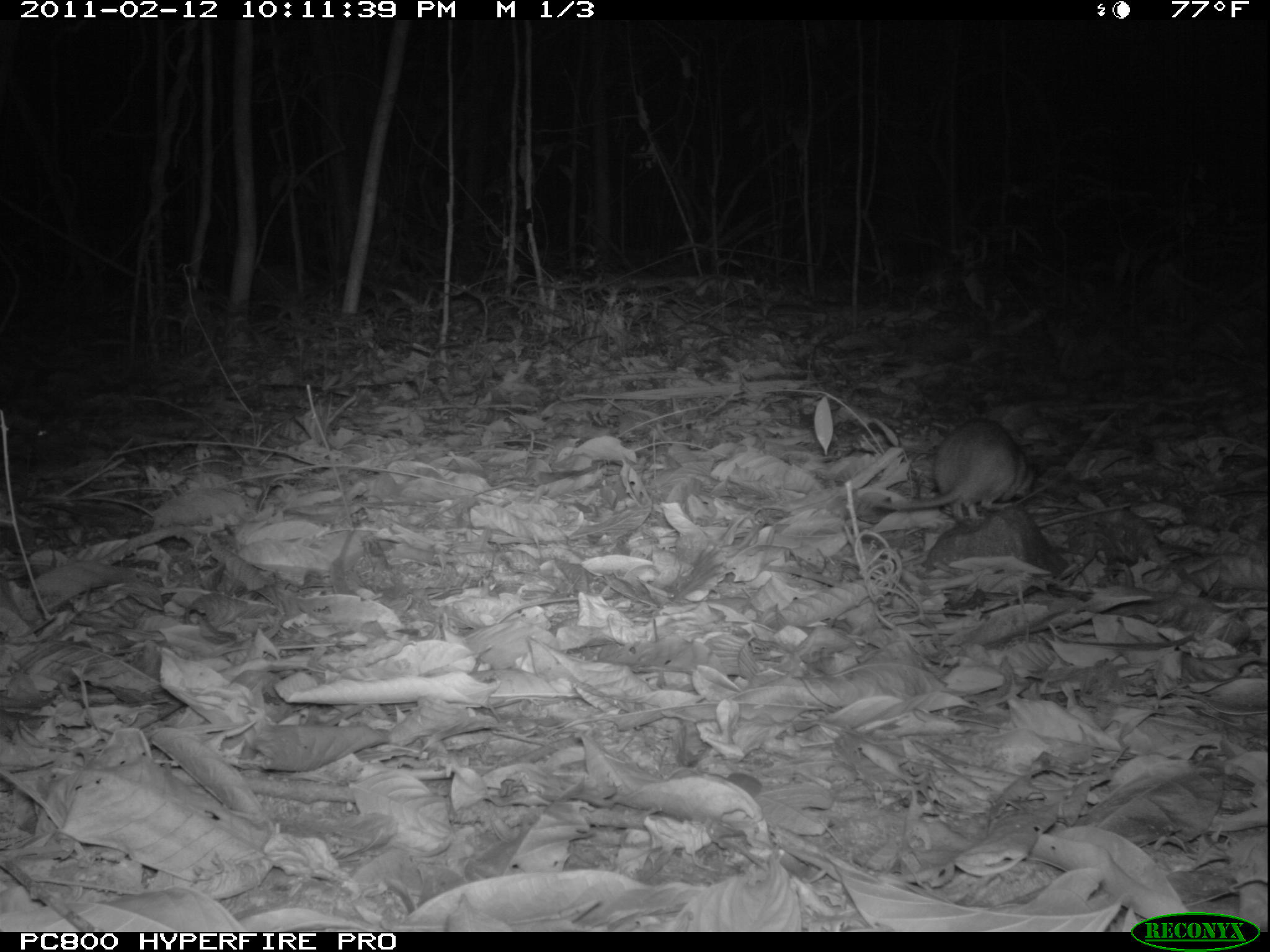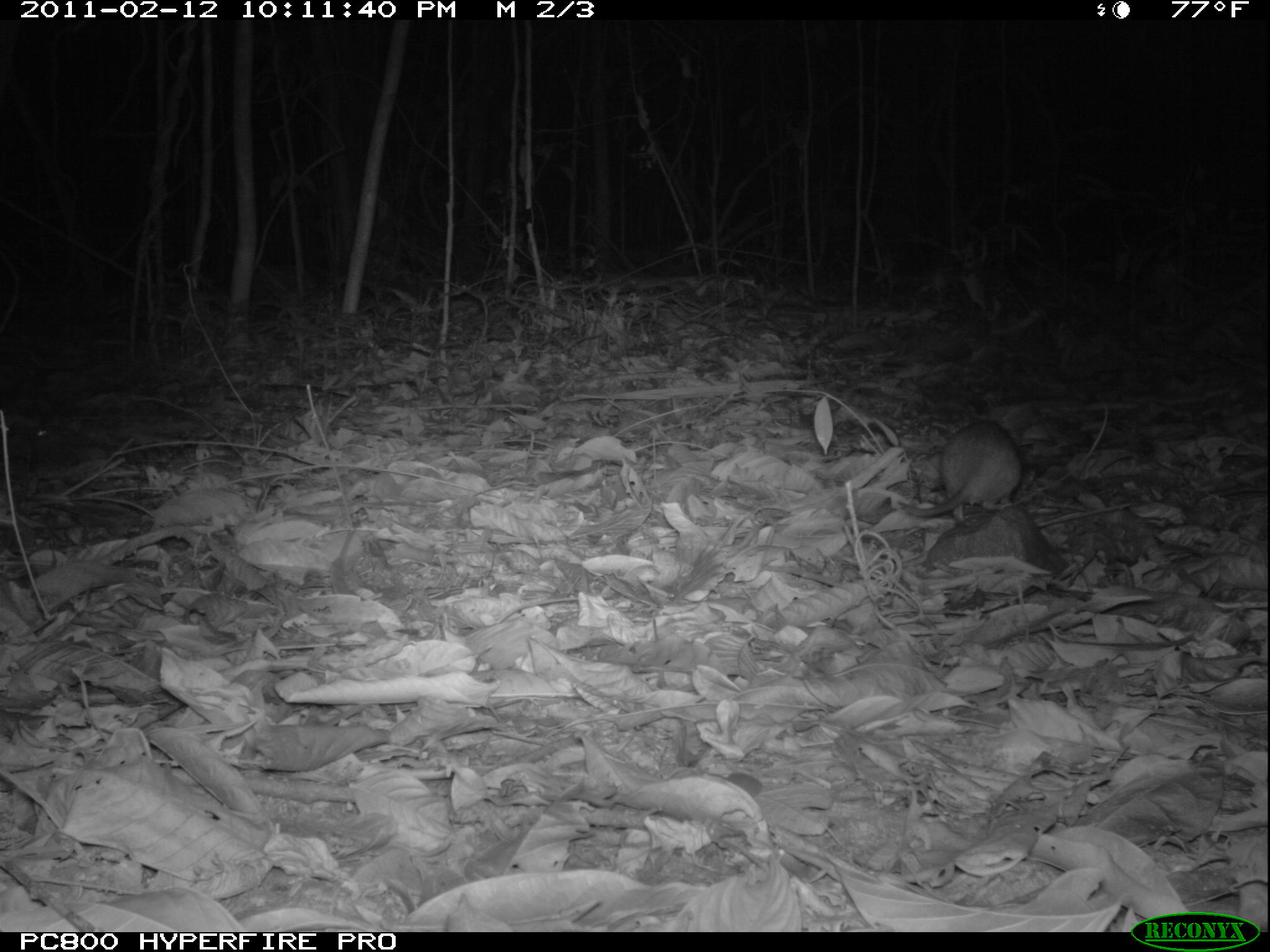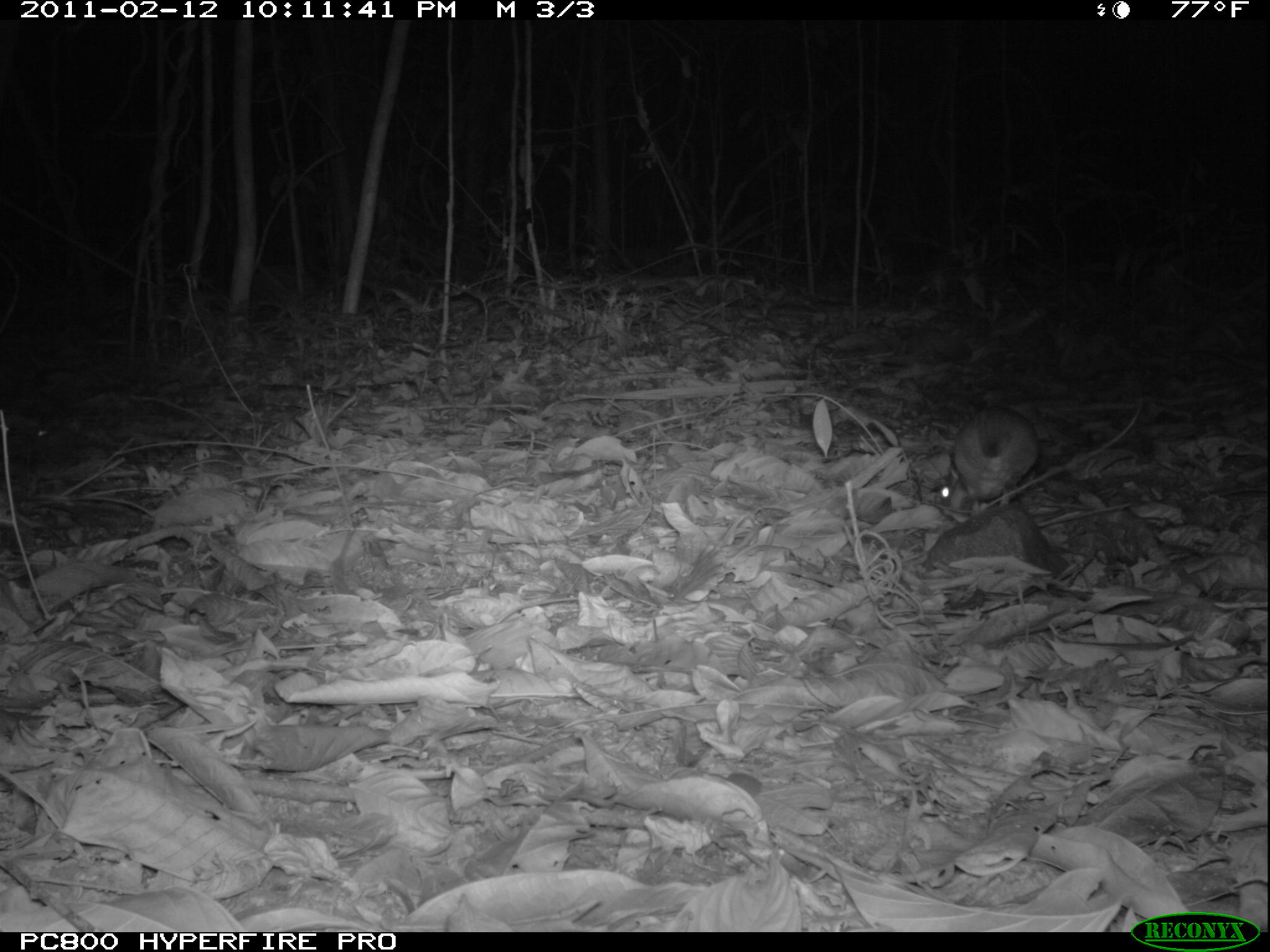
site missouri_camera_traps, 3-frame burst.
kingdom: Animalia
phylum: Chordata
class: Mammalia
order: Rodentia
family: Muridae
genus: Rattus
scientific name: Rattus praetor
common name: spiny rat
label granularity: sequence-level